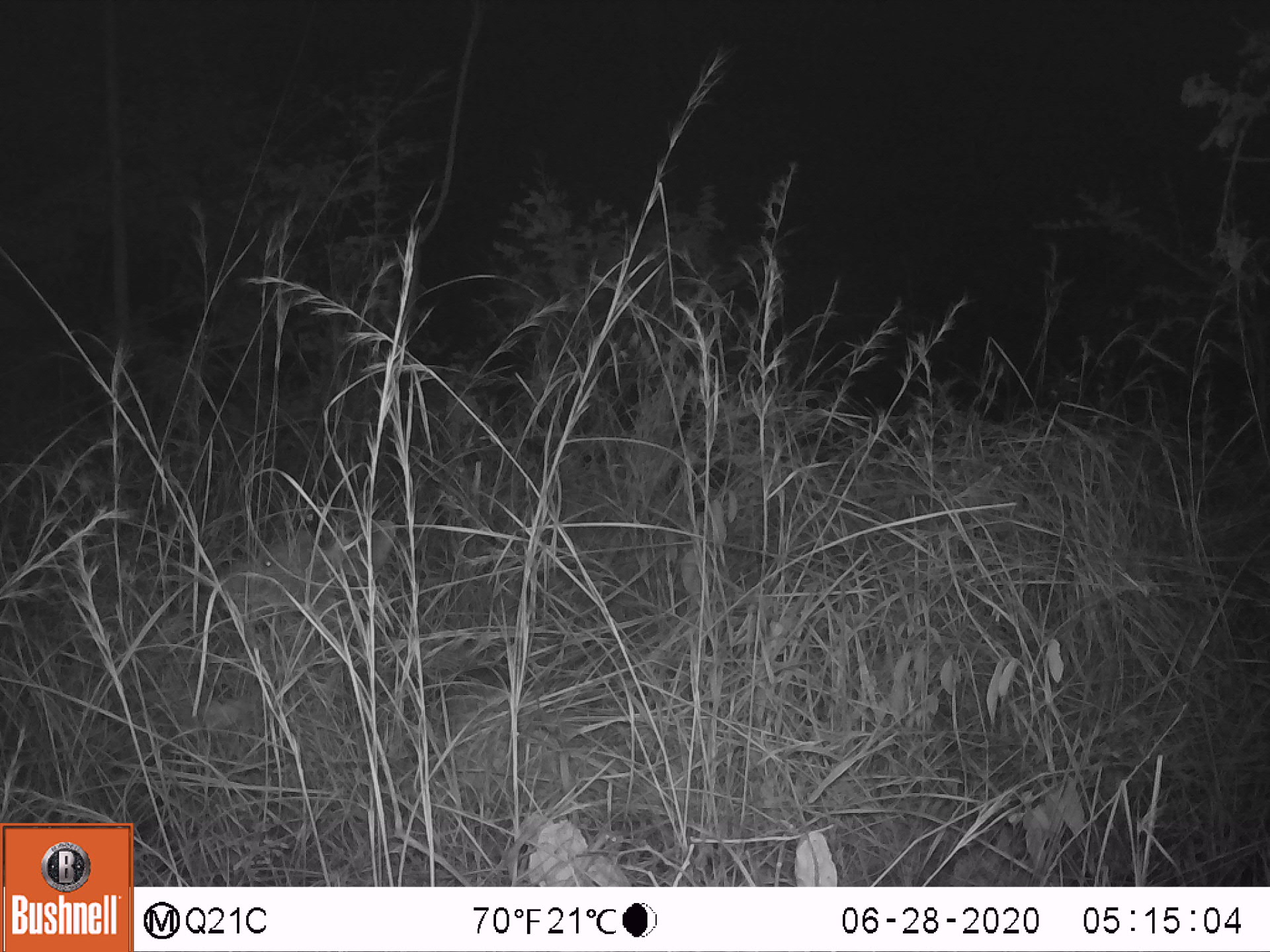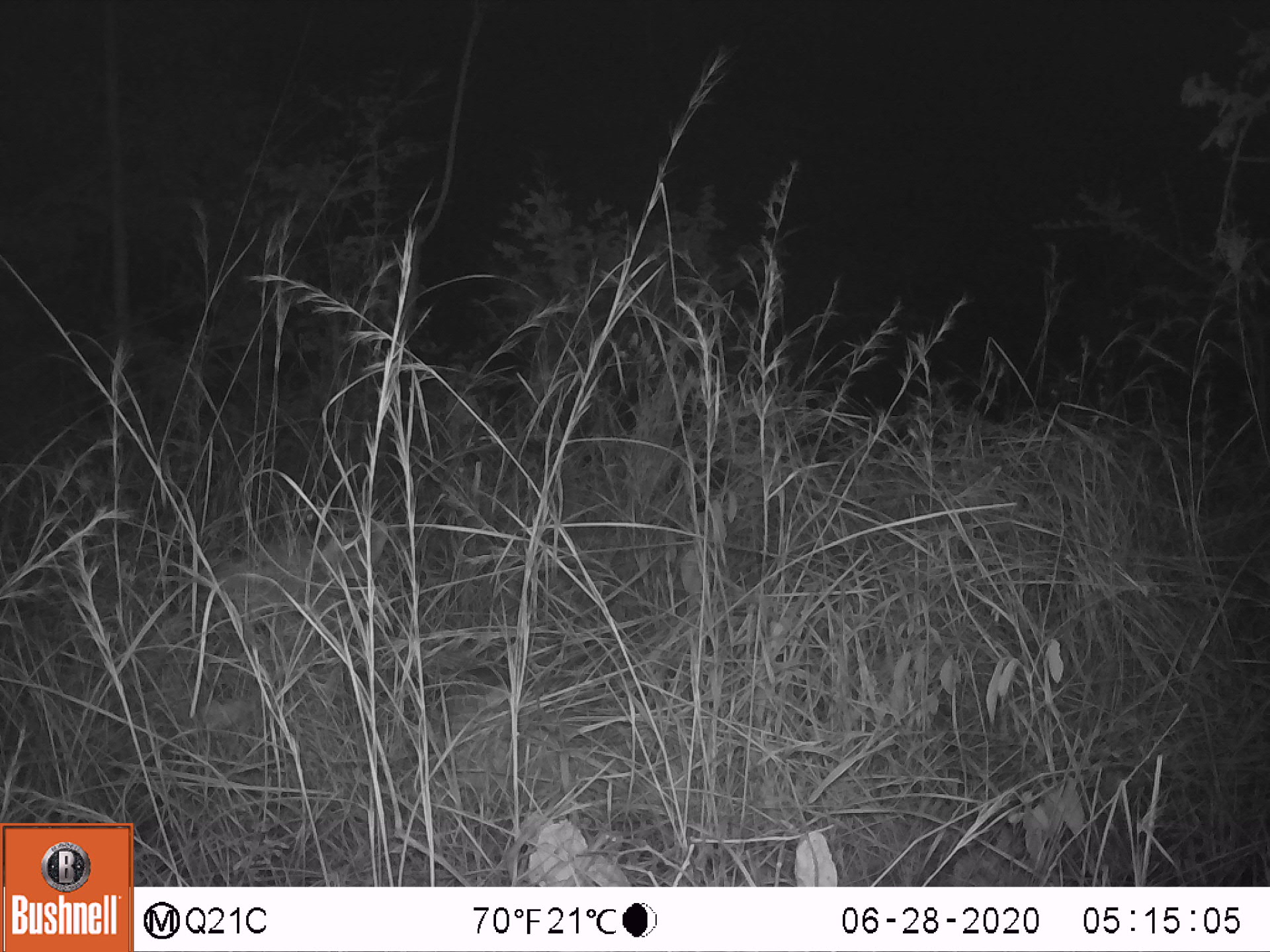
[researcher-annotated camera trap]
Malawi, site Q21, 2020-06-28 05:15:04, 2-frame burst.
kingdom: Animalia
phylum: Chordata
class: Mammalia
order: Artiodactyla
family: Bovidae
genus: Tragelaphus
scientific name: Tragelaphus strepsiceros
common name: greater kudu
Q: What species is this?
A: Greater kudu (Tragelaphus strepsiceros).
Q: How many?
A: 1.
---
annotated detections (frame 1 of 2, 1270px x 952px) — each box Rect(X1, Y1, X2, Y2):
greater kudu: Rect(180, 480, 420, 656)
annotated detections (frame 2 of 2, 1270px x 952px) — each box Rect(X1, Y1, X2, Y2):
greater kudu: Rect(184, 468, 391, 633)